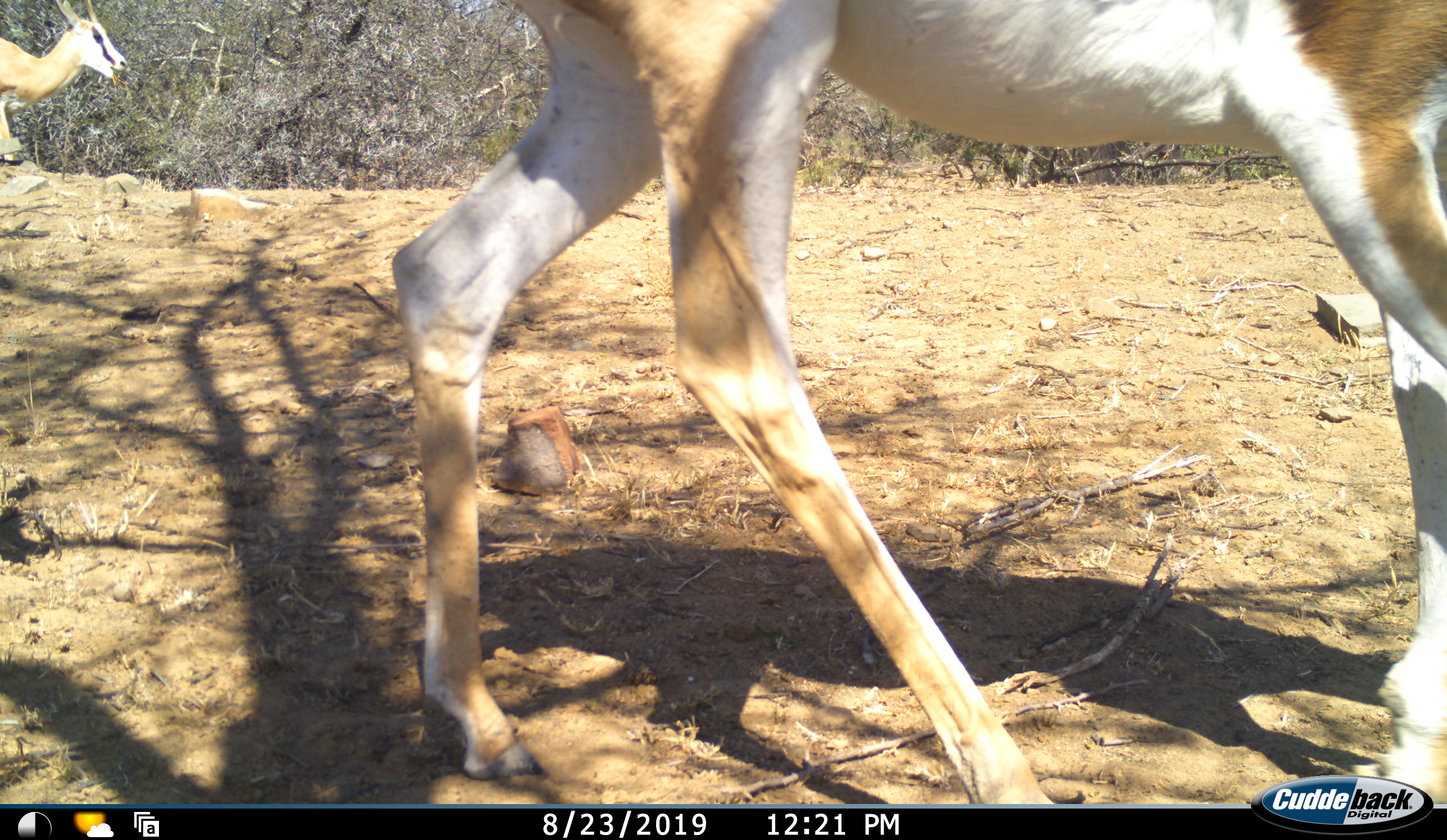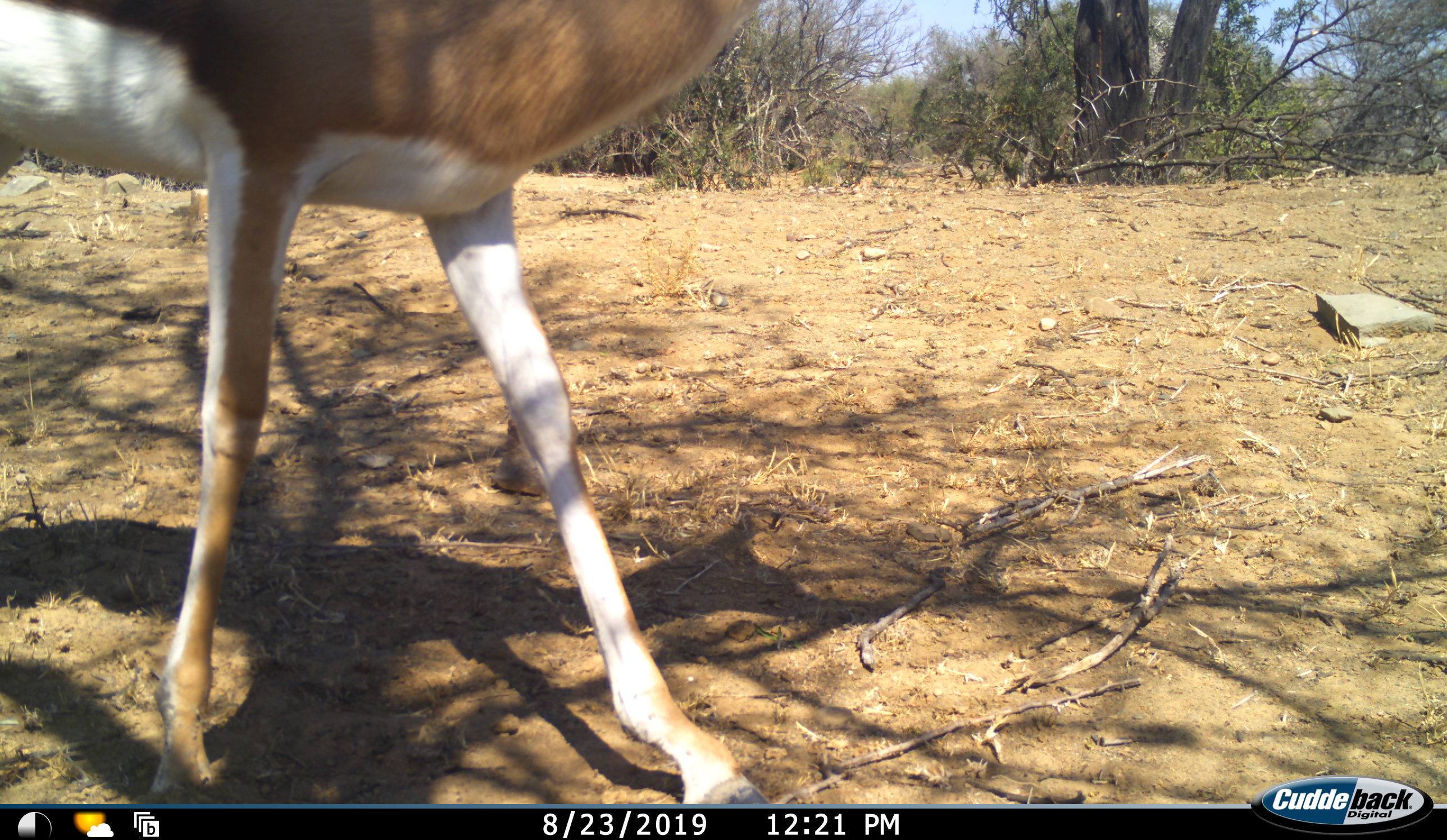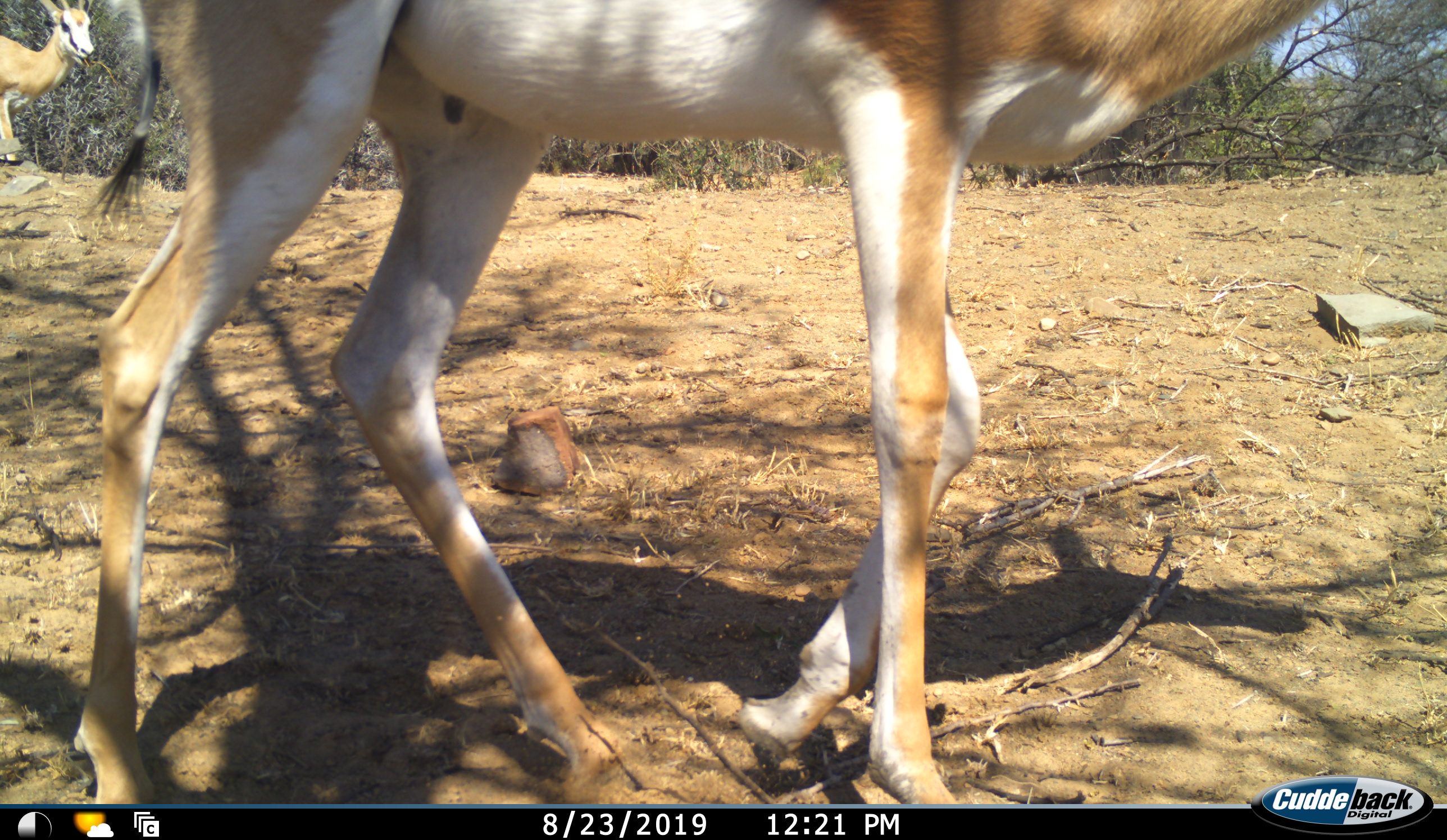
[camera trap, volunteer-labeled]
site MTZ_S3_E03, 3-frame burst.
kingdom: Animalia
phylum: Chordata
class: Mammalia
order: Artiodactyla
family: Bovidae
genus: Antidorcas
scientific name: Antidorcas marsupialis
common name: springbok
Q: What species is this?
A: Springbok (Antidorcas marsupialis).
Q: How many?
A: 2.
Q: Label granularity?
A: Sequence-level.